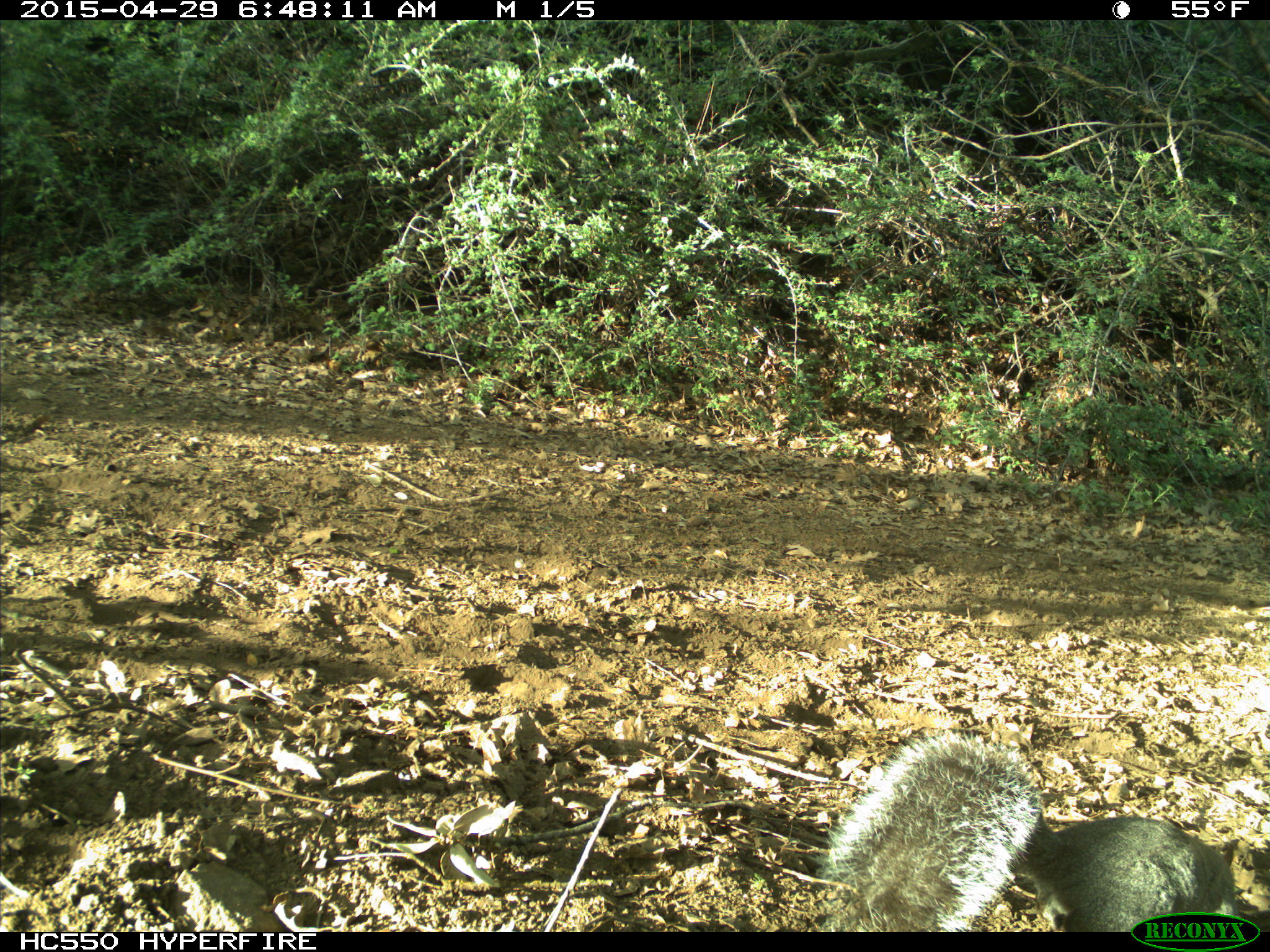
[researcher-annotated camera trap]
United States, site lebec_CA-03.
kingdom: Animalia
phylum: Chordata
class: Mammalia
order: Rodentia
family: Sciuridae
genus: Sciurus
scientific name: Sciurus carolinensis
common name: eastern gray squirrel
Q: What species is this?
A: Sciurus carolinensis (eastern gray squirrel).